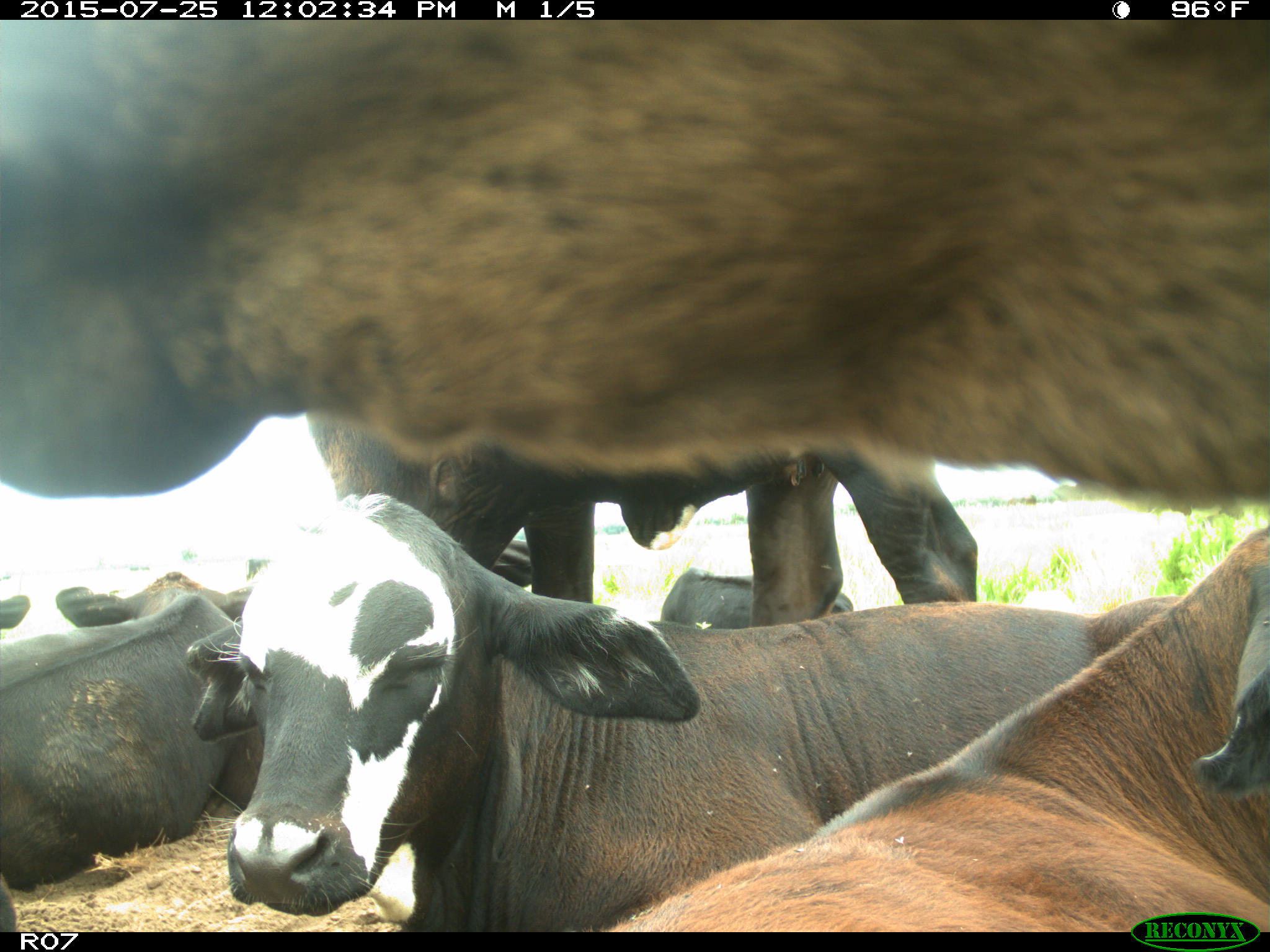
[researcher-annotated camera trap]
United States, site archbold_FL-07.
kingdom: Animalia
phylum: Chordata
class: Mammalia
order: Artiodactyla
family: Bovidae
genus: Bos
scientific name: Bos taurus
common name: domestic cow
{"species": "Bos taurus (domestic cow)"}